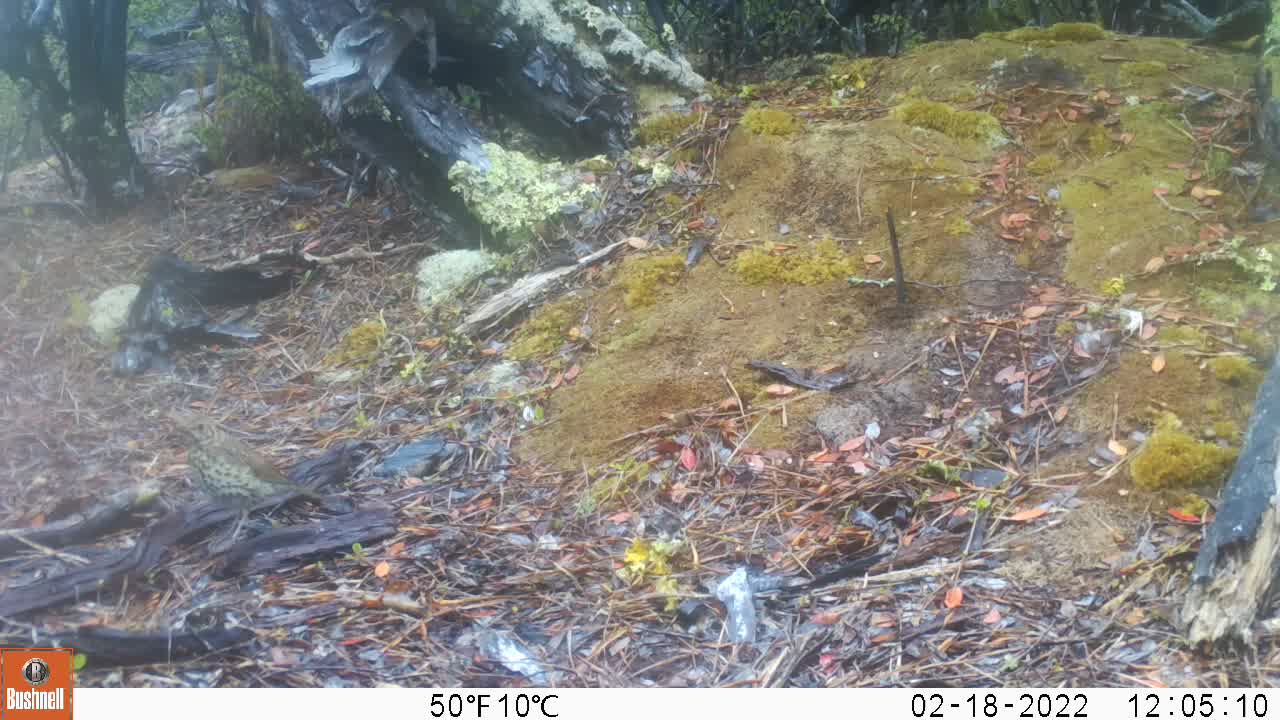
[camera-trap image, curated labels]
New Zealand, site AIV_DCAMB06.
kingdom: Animalia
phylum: Chordata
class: Aves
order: Passeriformes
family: Turdidae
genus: Turdus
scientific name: Turdus philomelos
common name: song thrush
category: thrush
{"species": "thrush (song thrush) (Turdus philomelos)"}